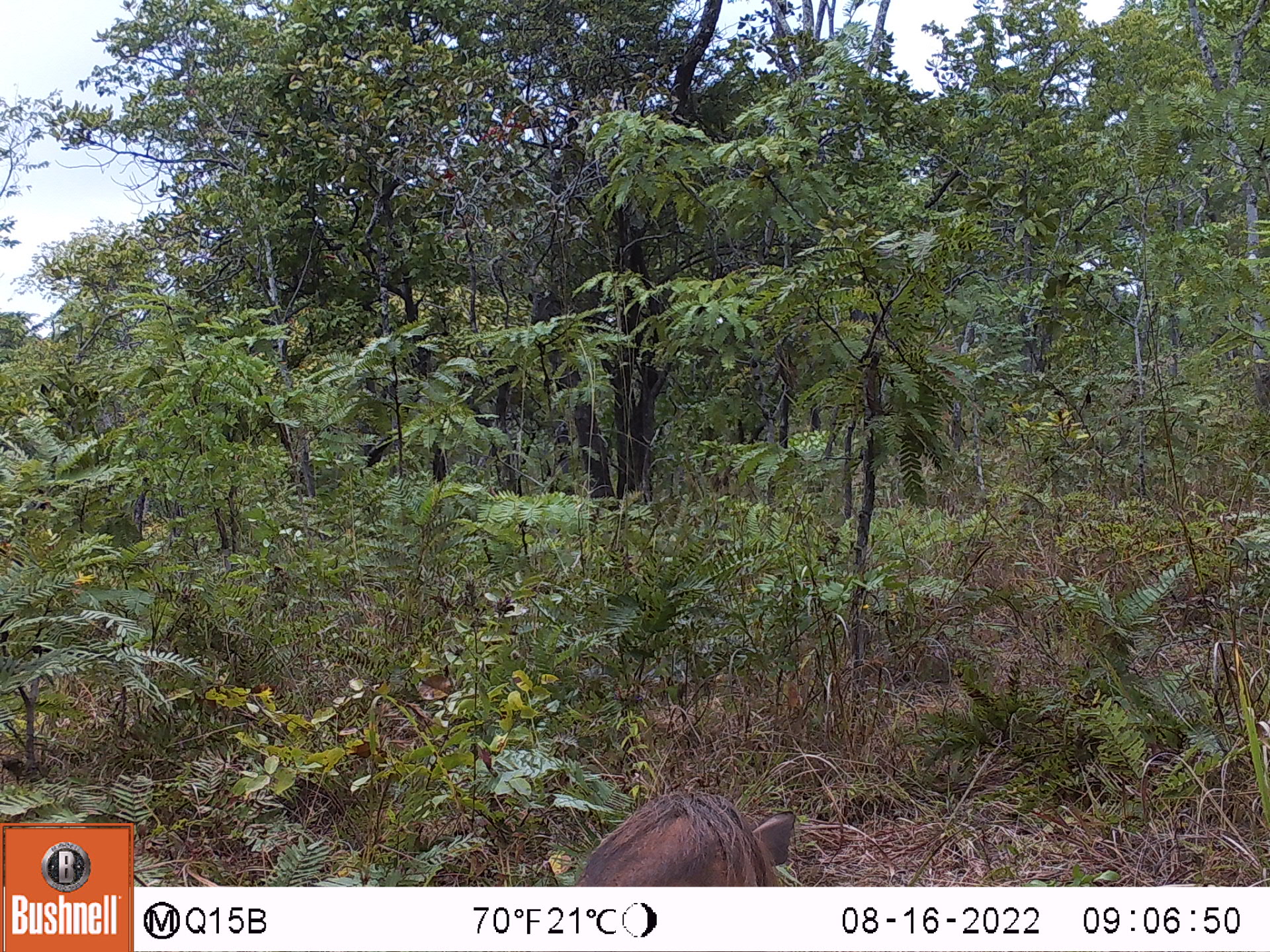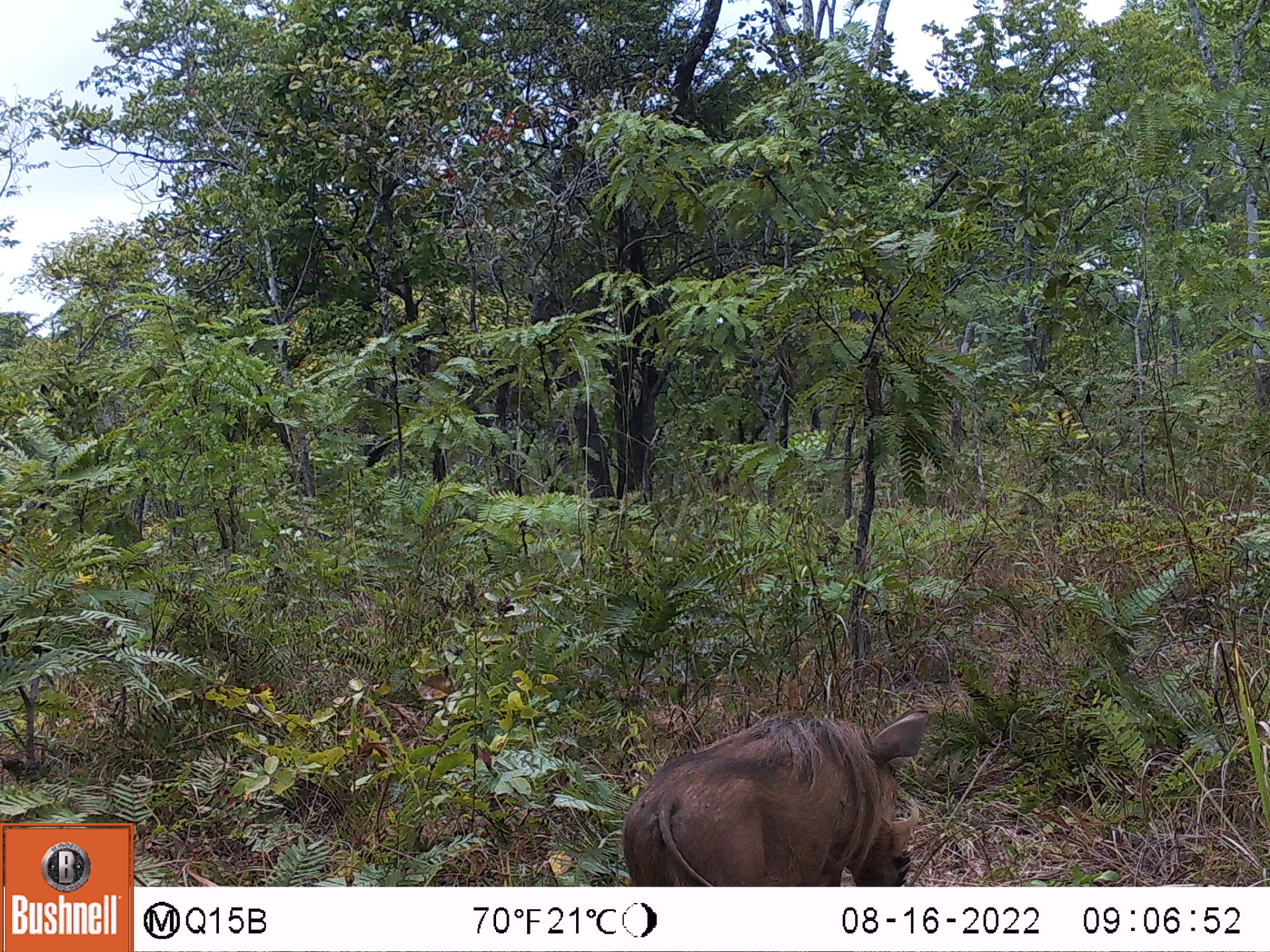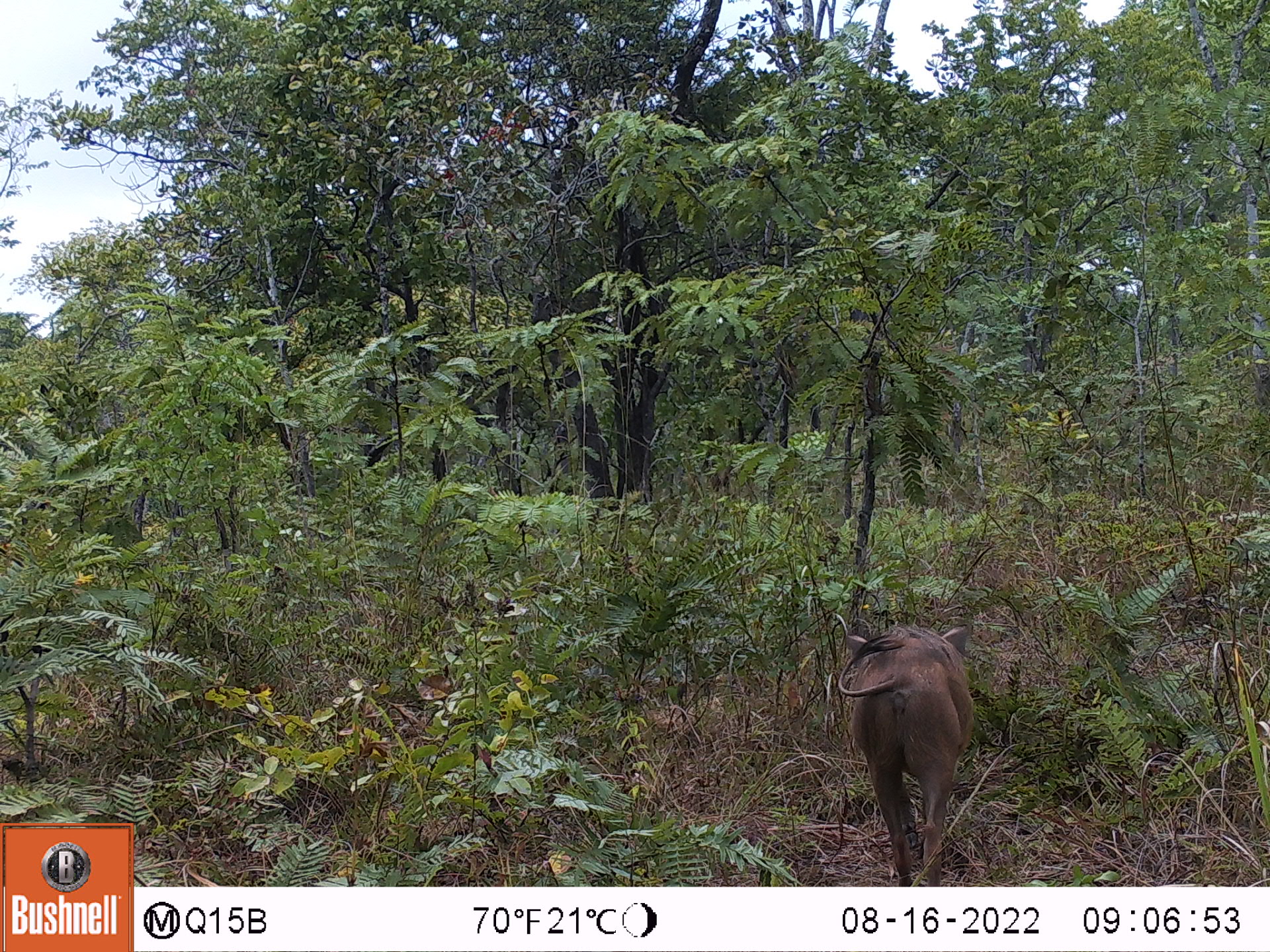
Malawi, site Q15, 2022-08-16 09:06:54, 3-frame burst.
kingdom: Animalia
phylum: Chordata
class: Mammalia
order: Artiodactyla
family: Suidae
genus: Phacochoerus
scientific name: Phacochoerus africanus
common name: common warthog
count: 1